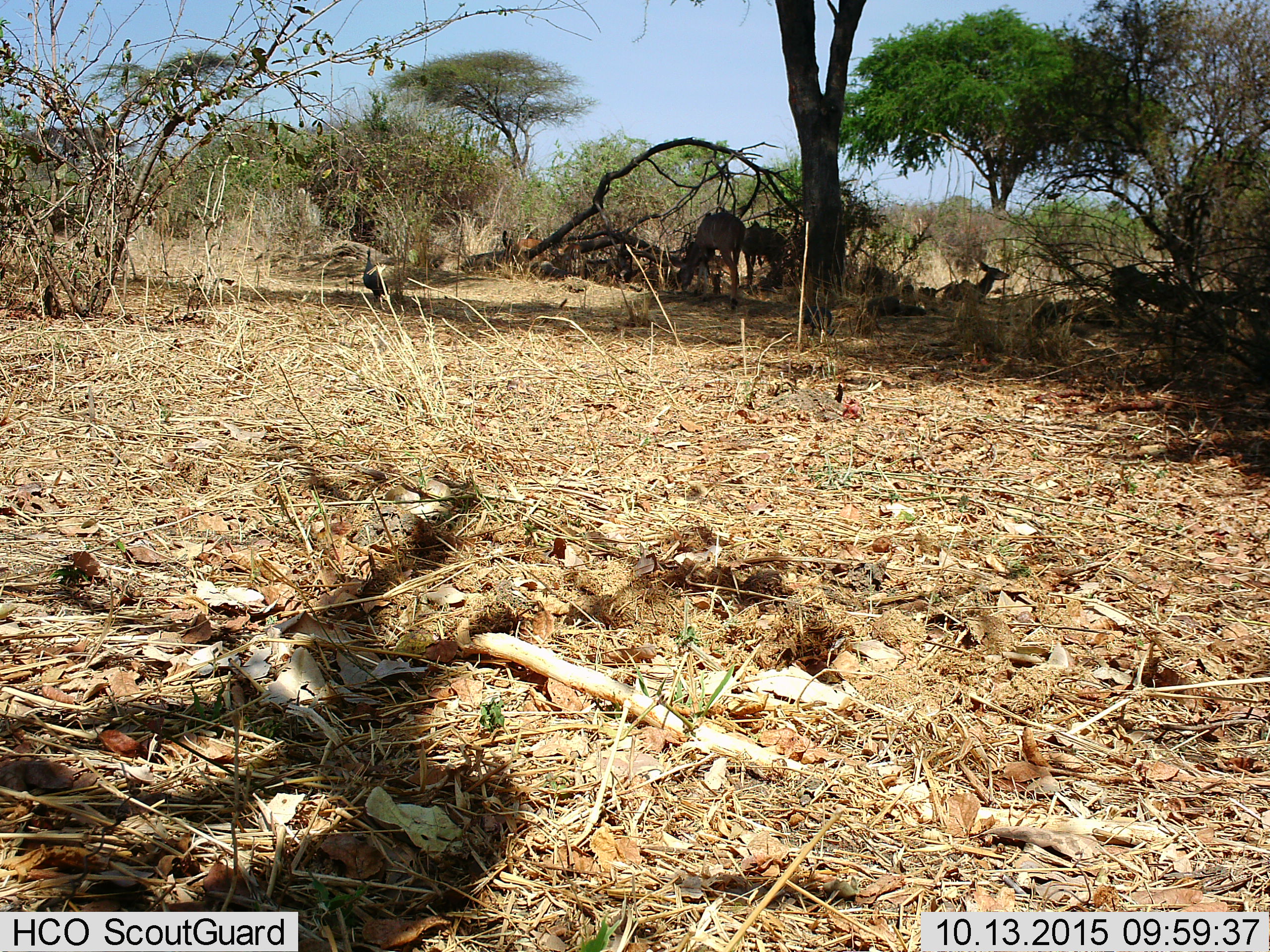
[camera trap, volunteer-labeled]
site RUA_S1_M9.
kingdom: Animalia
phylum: Chordata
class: Aves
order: Galliformes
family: Numididae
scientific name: Numididae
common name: guineafowl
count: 2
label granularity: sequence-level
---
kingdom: Animalia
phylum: Chordata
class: Mammalia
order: Artiodactyla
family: Bovidae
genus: Aepyceros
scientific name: Aepyceros melampus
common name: impala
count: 4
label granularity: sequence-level